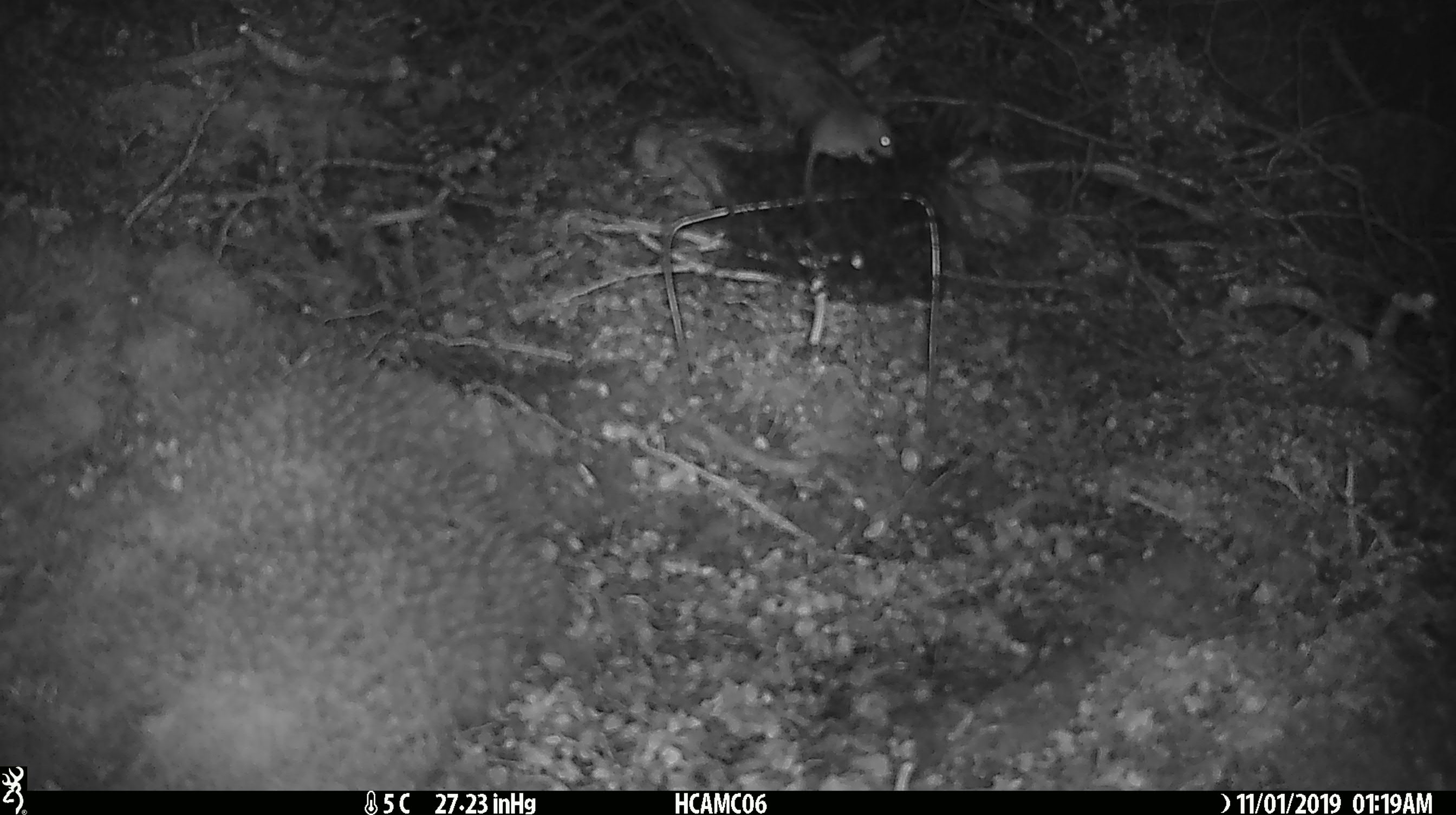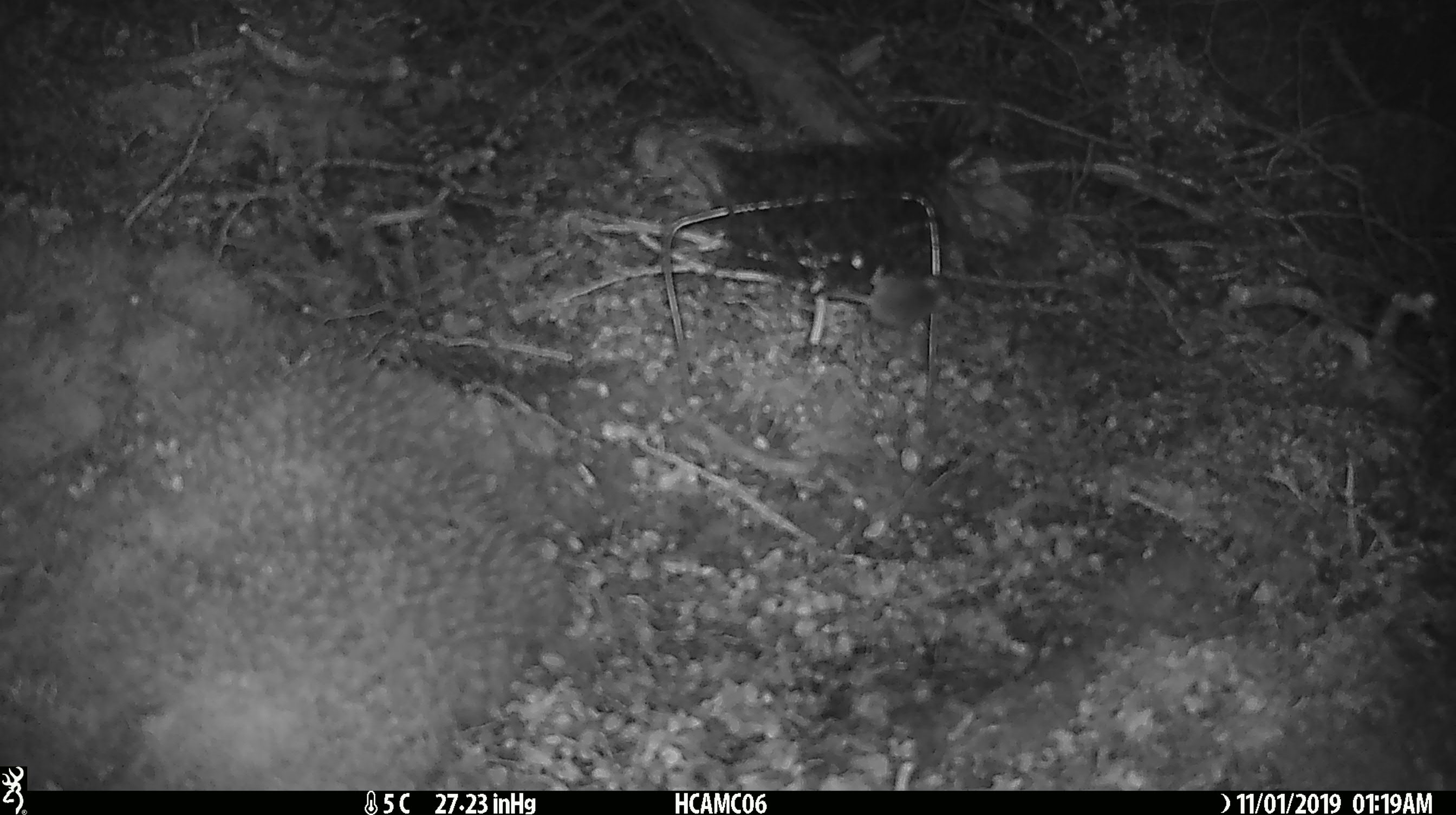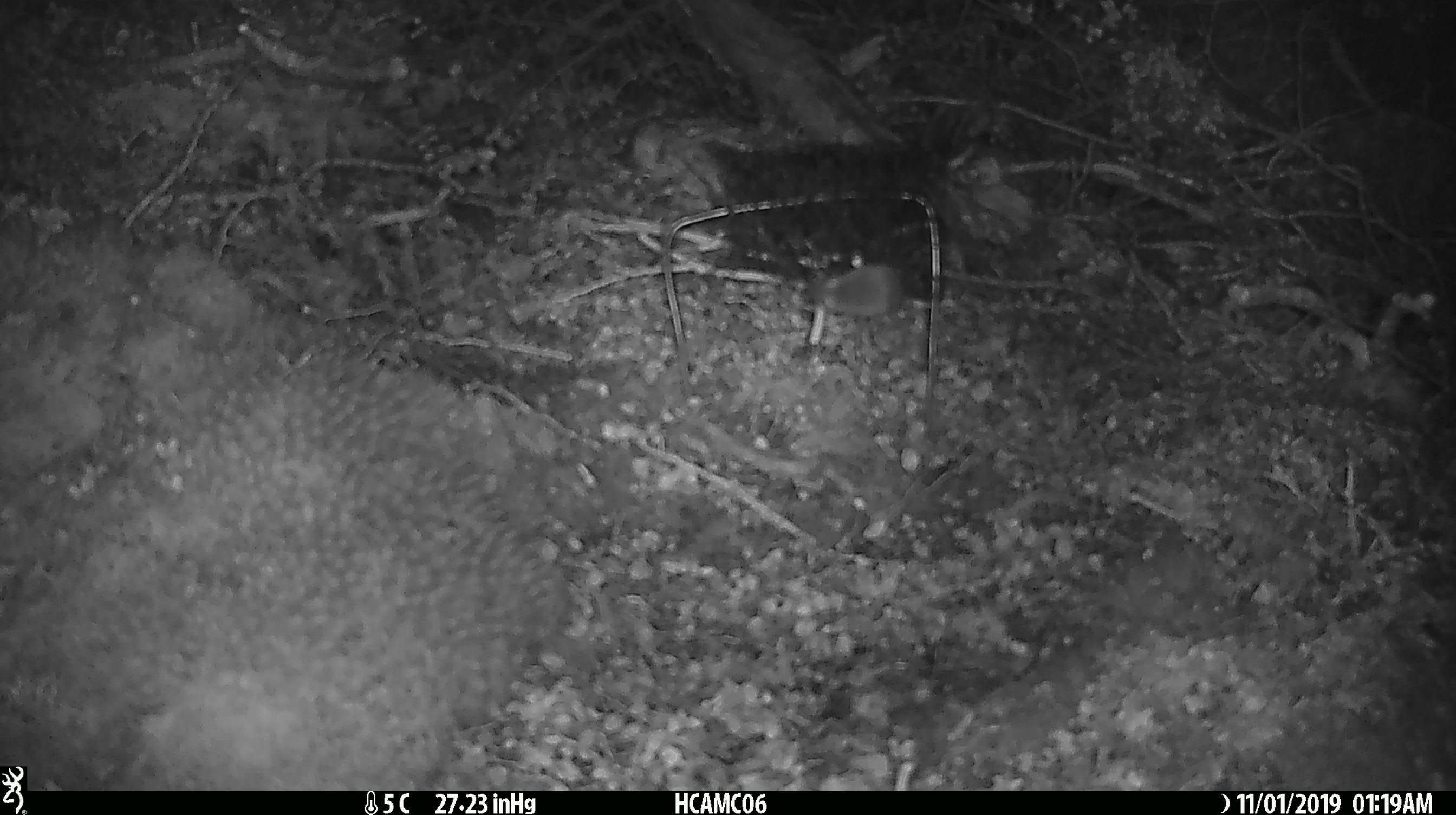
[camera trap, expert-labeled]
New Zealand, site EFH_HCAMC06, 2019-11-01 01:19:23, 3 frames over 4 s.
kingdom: Animalia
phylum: Chordata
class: Mammalia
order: Rodentia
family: Muridae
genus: Mus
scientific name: Mus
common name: mouse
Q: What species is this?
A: Mouse (Mus).